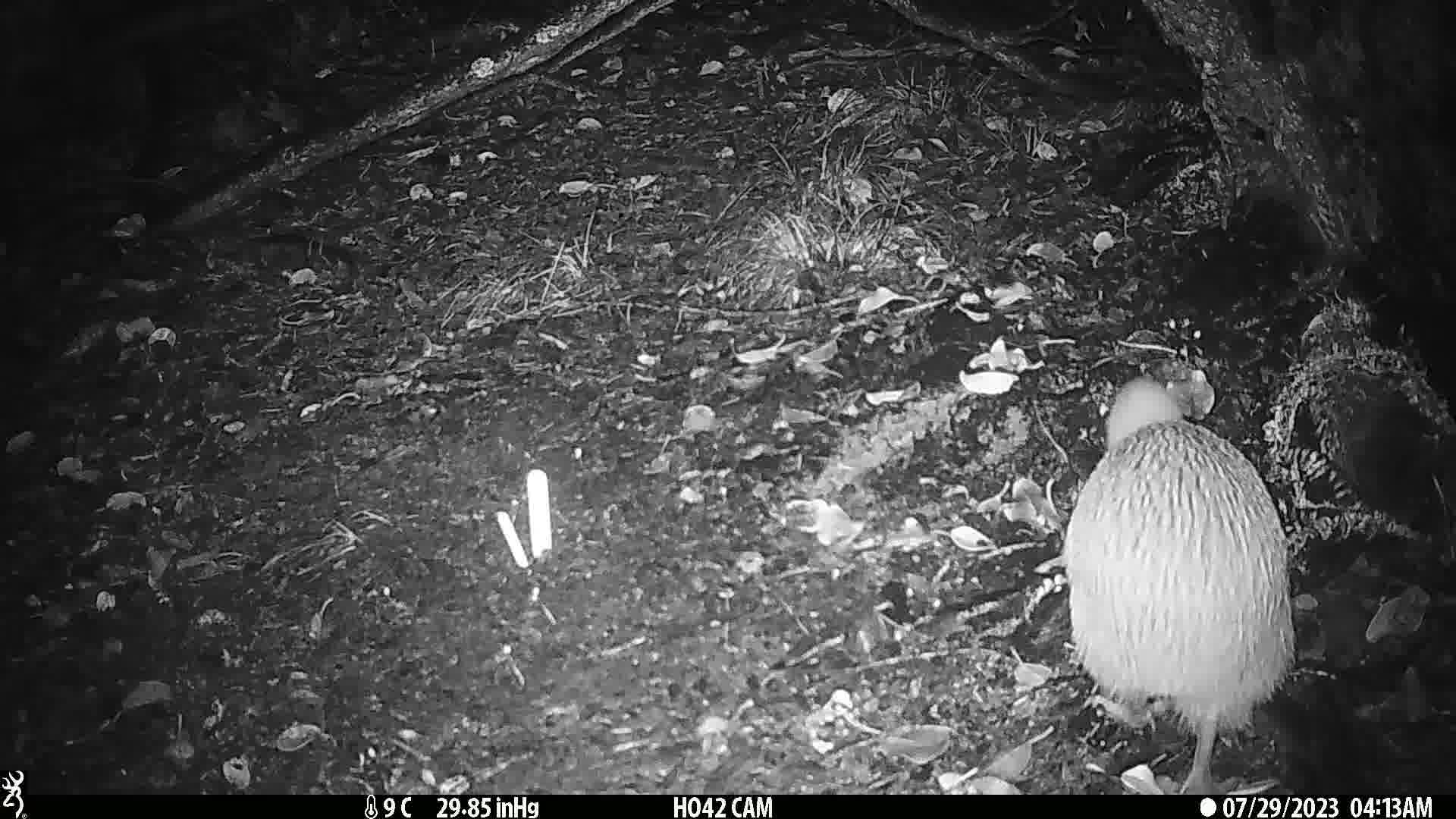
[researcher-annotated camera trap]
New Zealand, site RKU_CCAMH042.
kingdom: Animalia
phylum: Chordata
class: Aves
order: Apterygiformes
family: Apterygidae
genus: Apteryx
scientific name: Apteryx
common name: kiwi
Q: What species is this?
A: Kiwi (Apteryx).